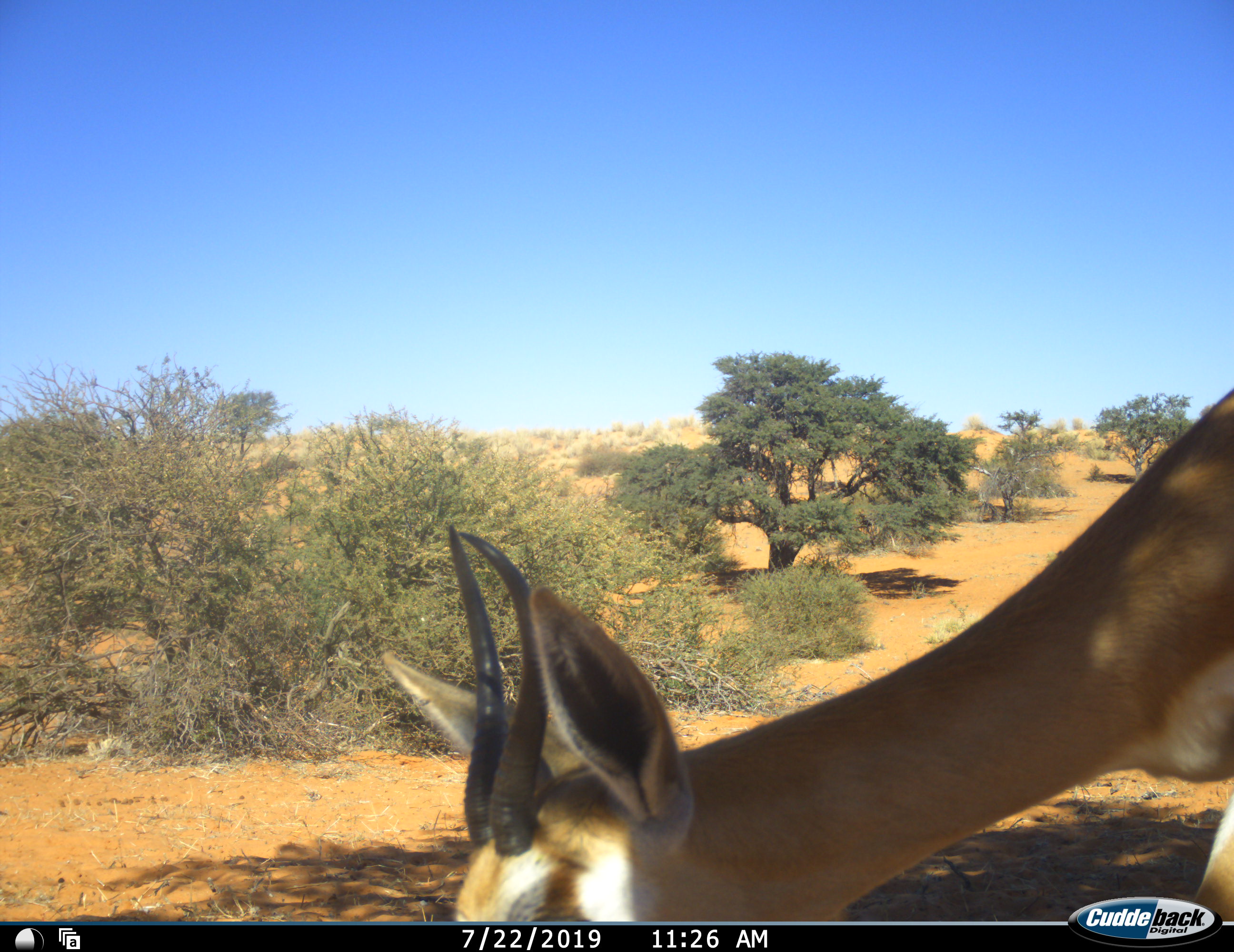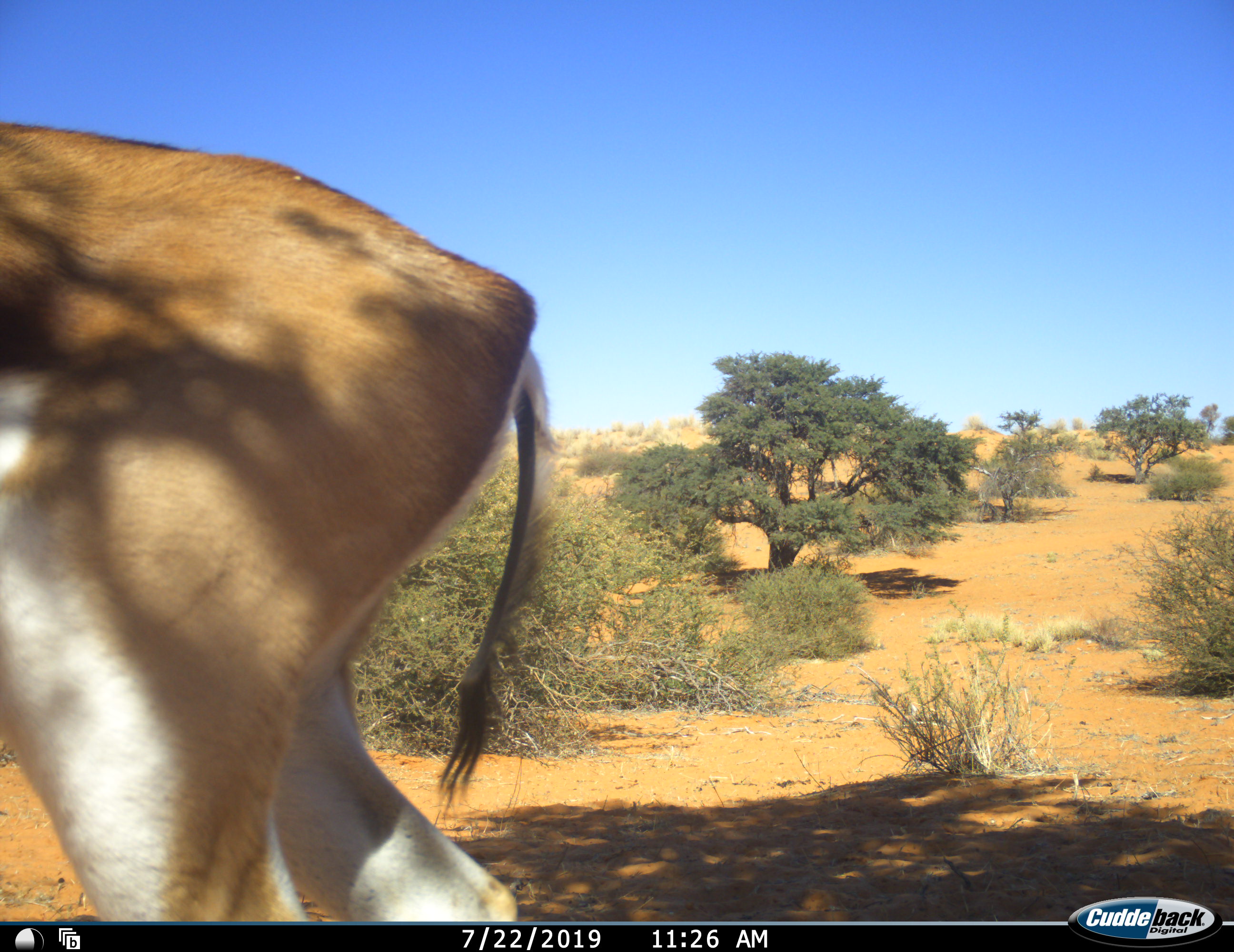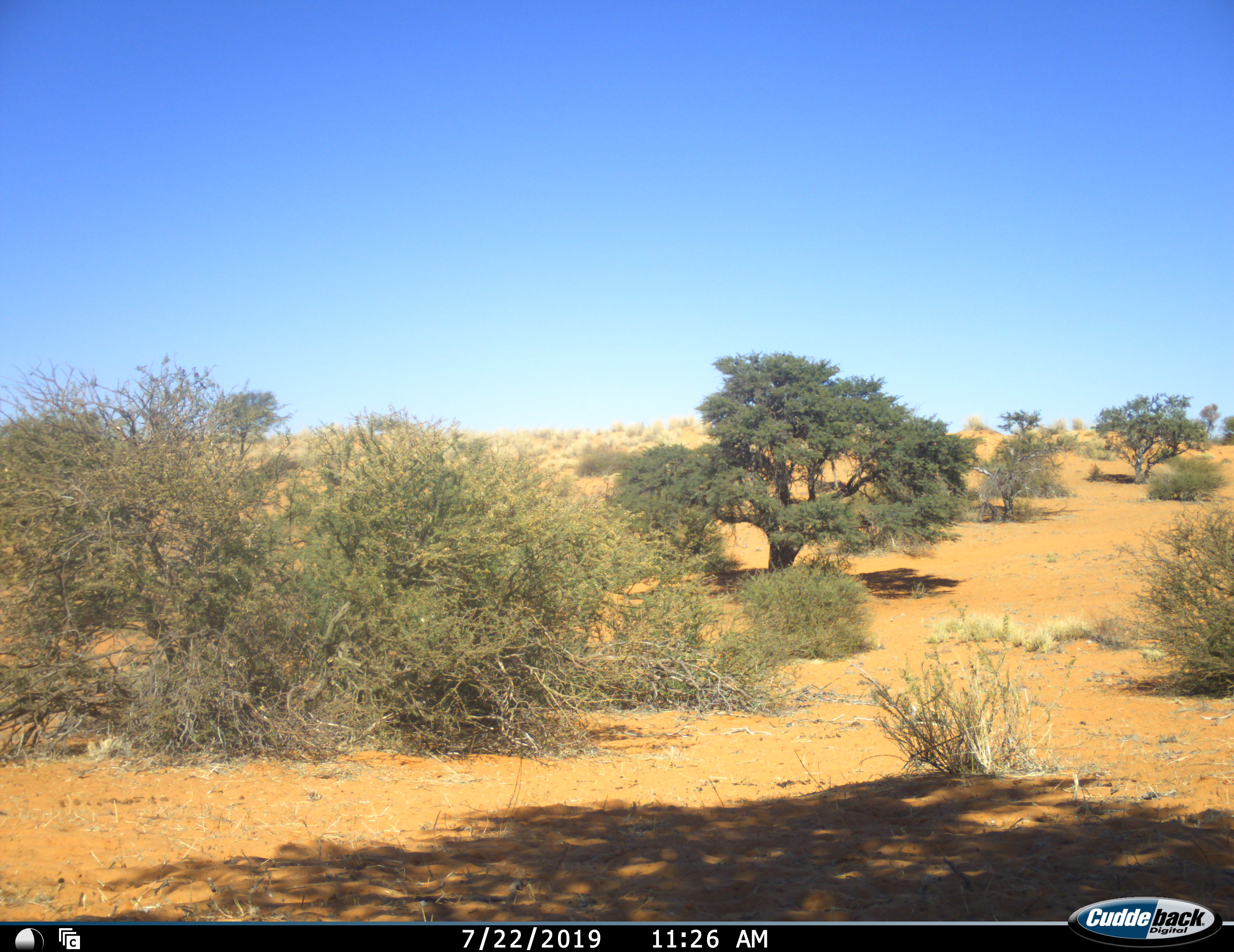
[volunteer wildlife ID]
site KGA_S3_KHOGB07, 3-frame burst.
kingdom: Animalia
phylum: Chordata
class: Mammalia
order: Artiodactyla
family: Bovidae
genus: Antidorcas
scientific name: Antidorcas marsupialis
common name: springbok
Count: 1.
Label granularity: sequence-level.